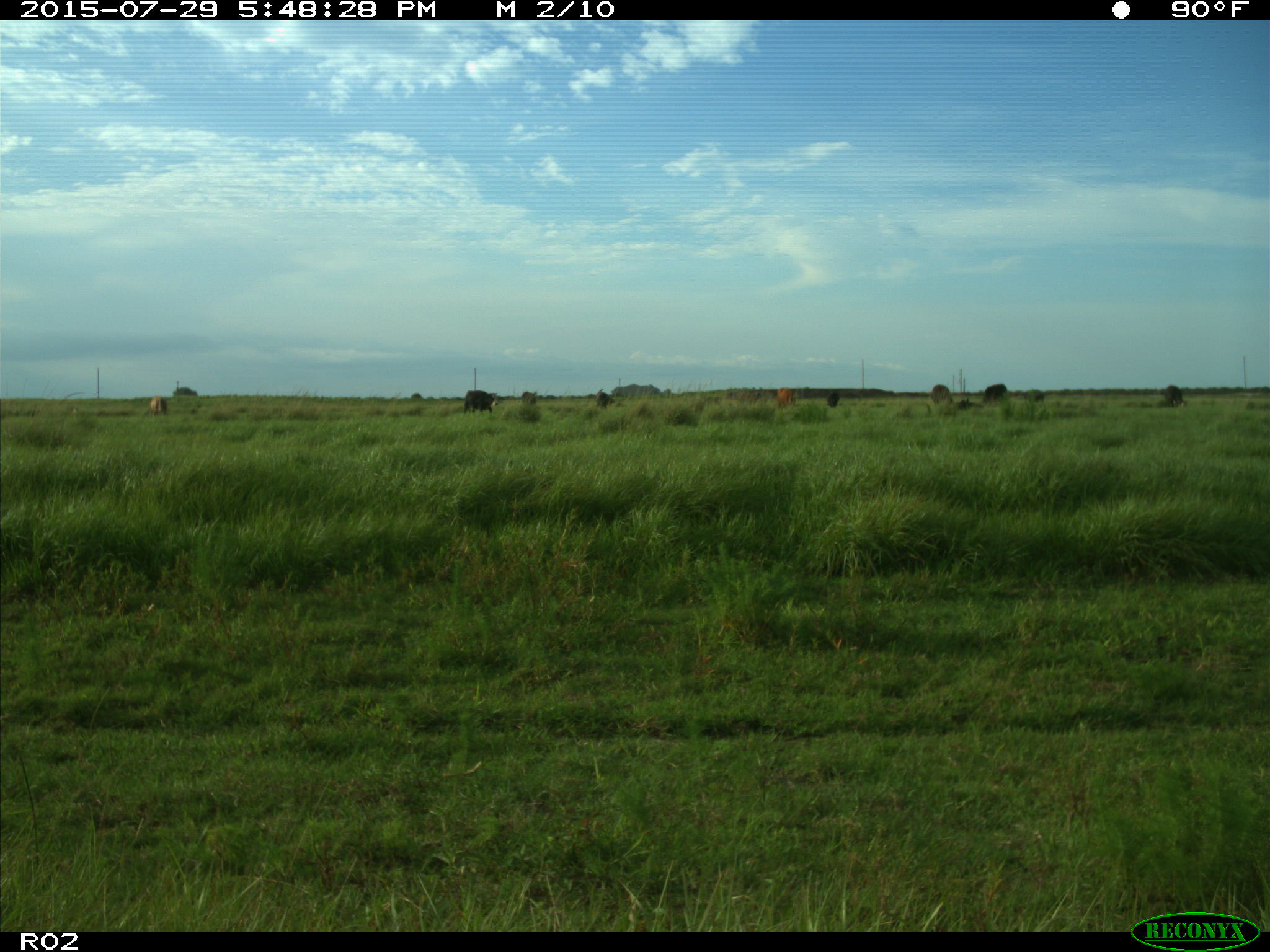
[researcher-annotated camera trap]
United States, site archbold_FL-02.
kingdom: Animalia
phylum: Chordata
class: Mammalia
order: Artiodactyla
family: Bovidae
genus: Bos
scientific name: Bos taurus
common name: domestic cow